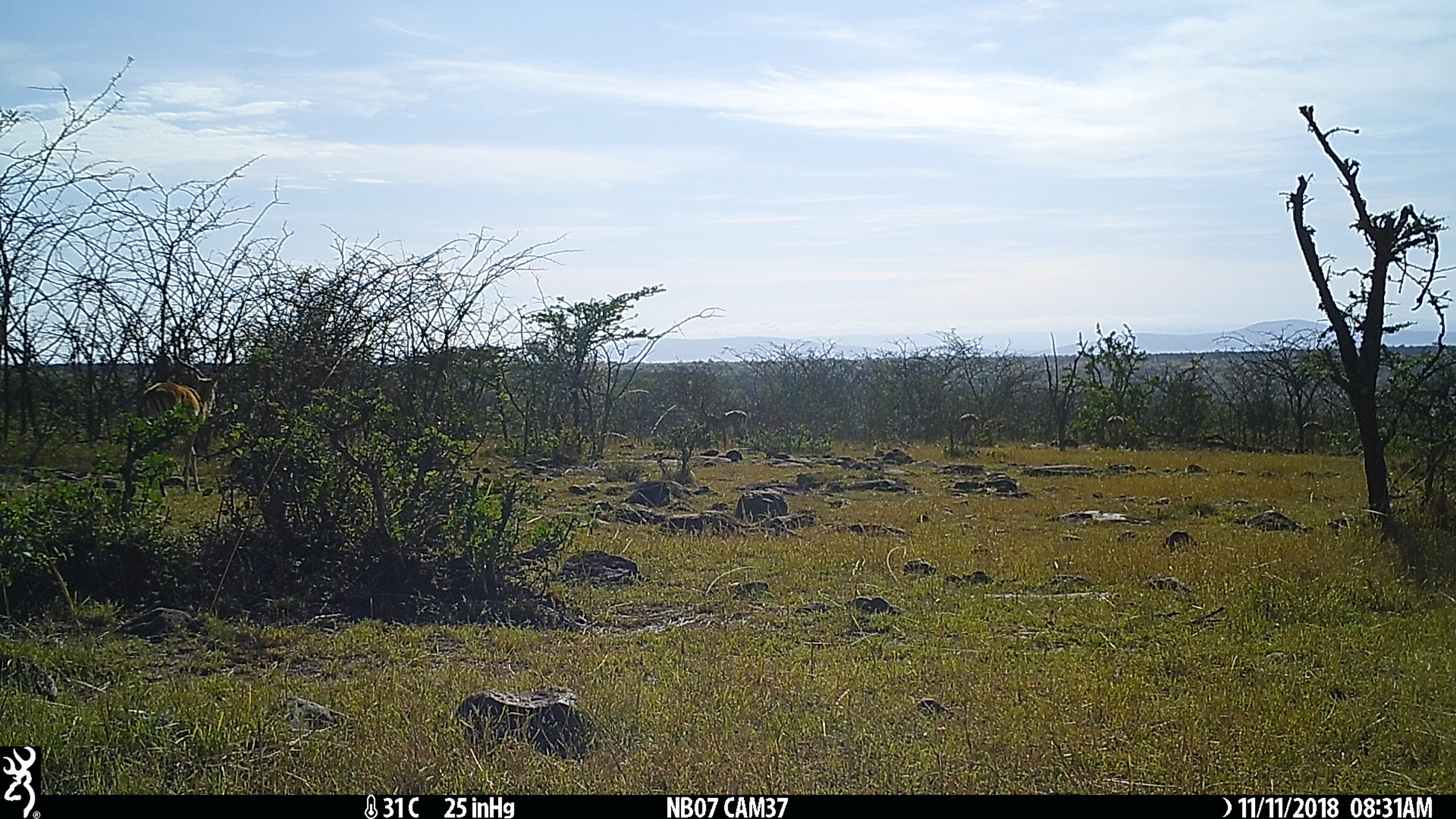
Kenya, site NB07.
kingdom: Animalia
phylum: Chordata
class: Mammalia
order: Artiodactyla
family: Bovidae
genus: Aepyceros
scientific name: Aepyceros melampus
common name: impala